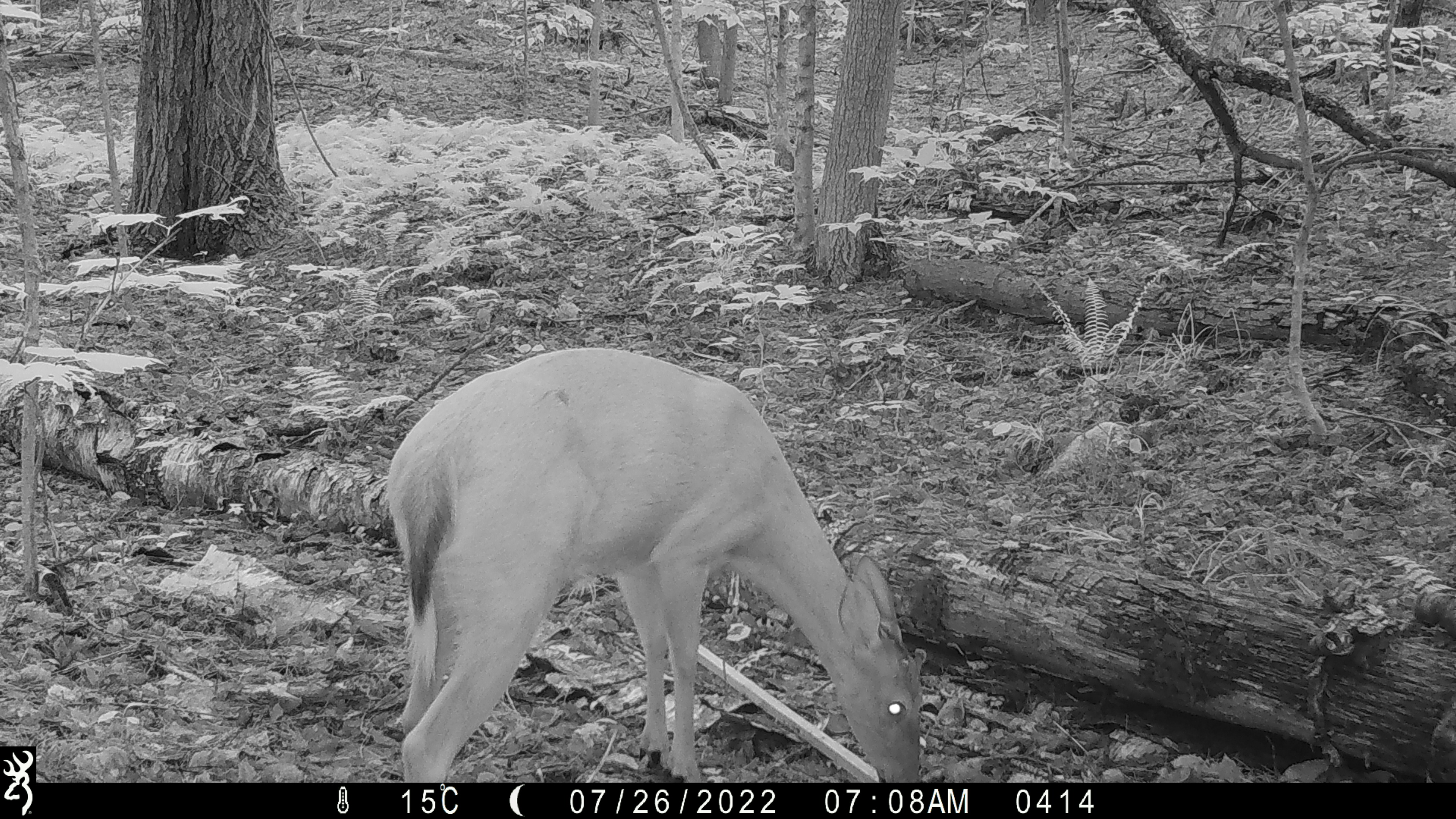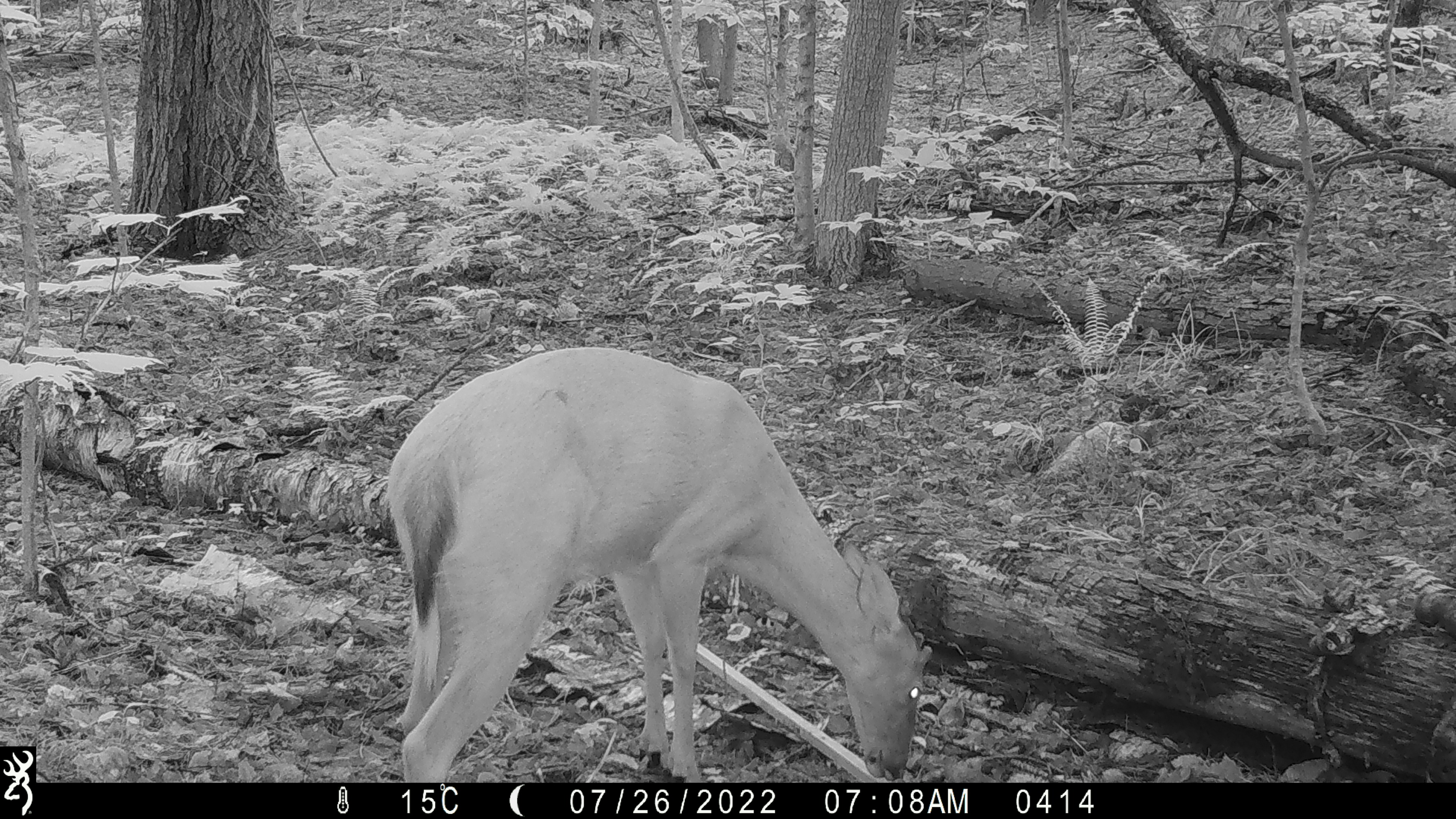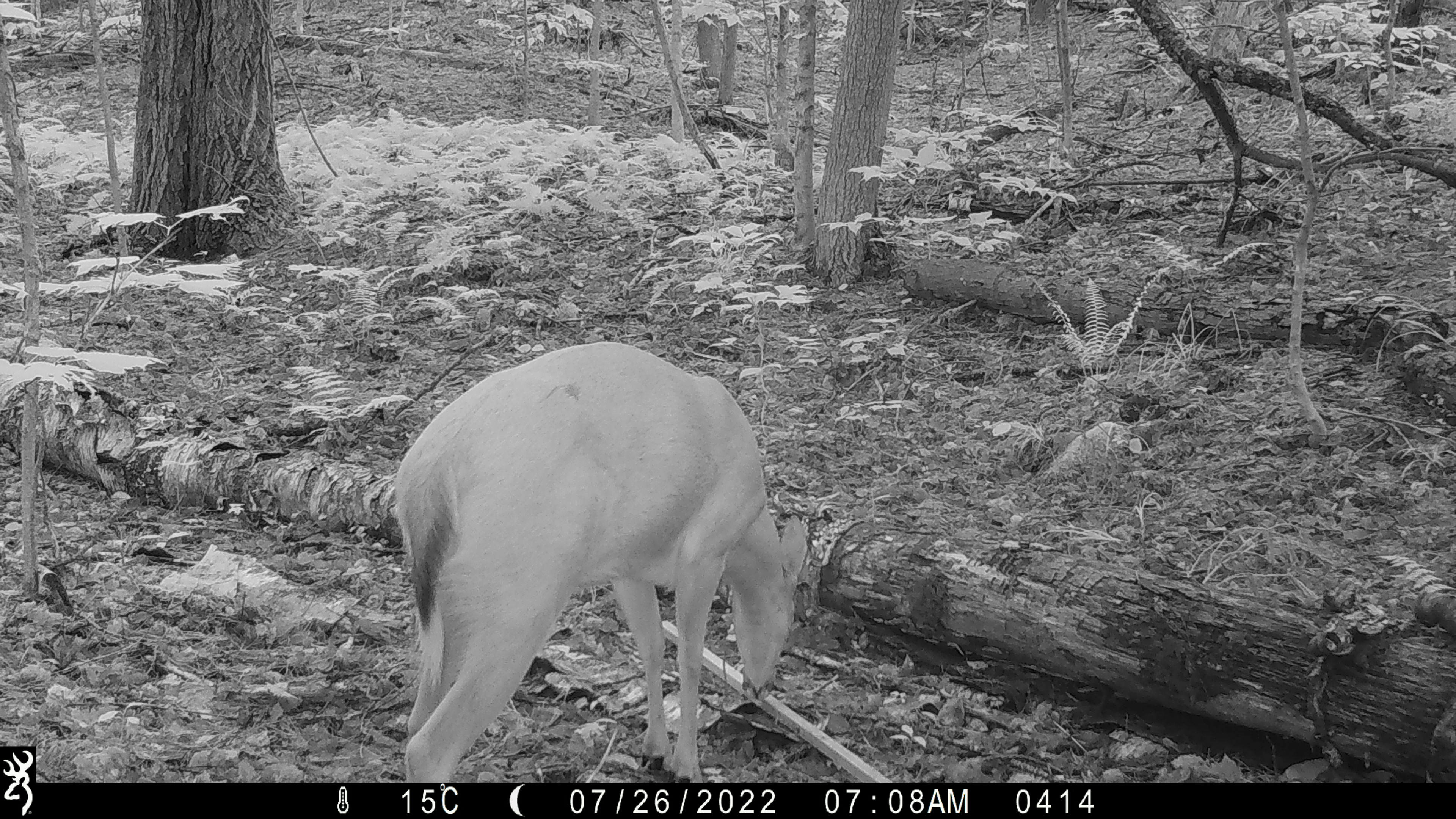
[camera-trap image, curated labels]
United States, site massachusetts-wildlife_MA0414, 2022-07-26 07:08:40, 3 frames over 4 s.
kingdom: Animalia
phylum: Chordata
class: Mammalia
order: Artiodactyla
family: Cervidae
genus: Odocoileus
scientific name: Odocoileus virginianus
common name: white-tailed deer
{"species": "white-tailed deer (Odocoileus virginianus)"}